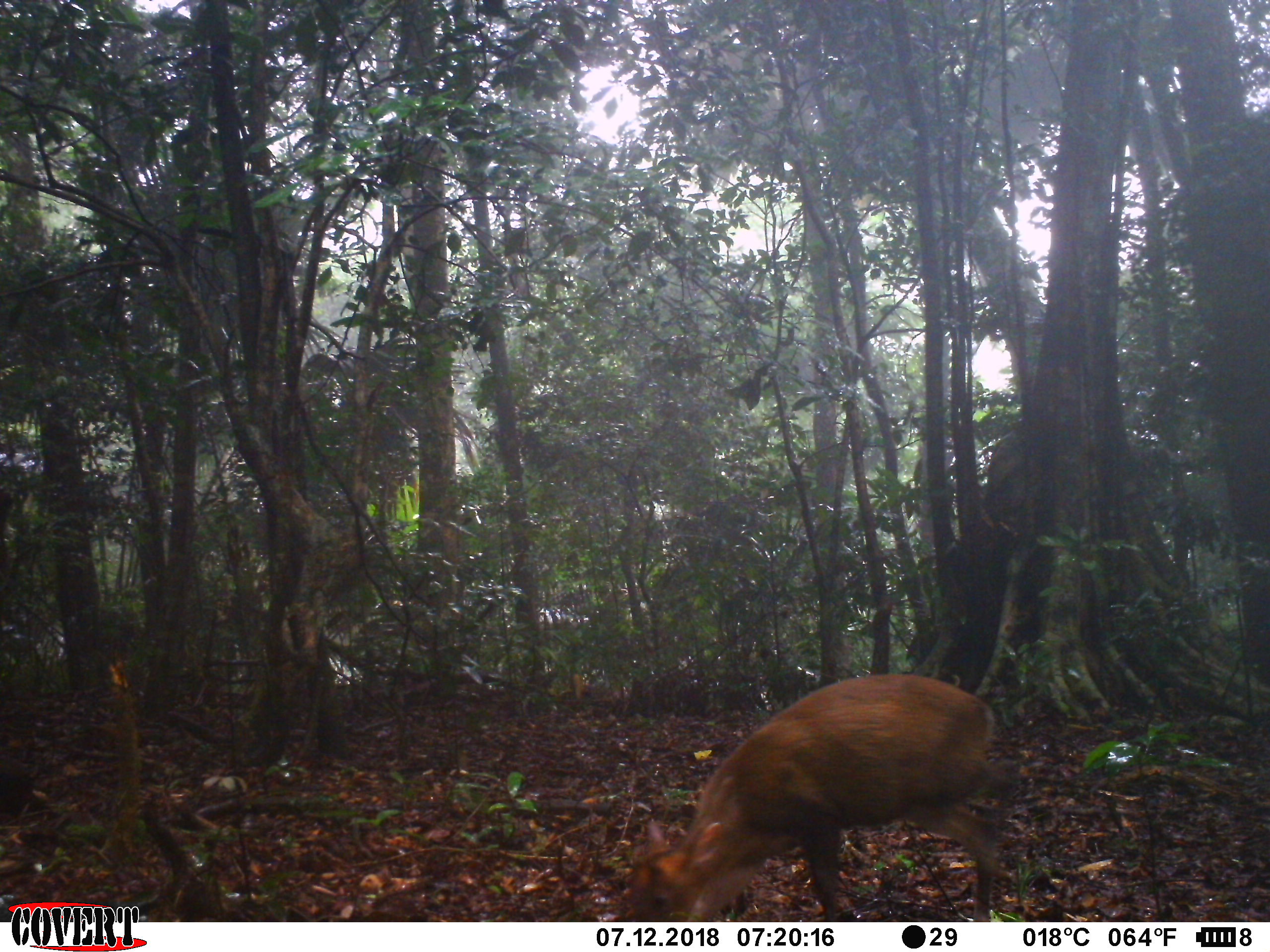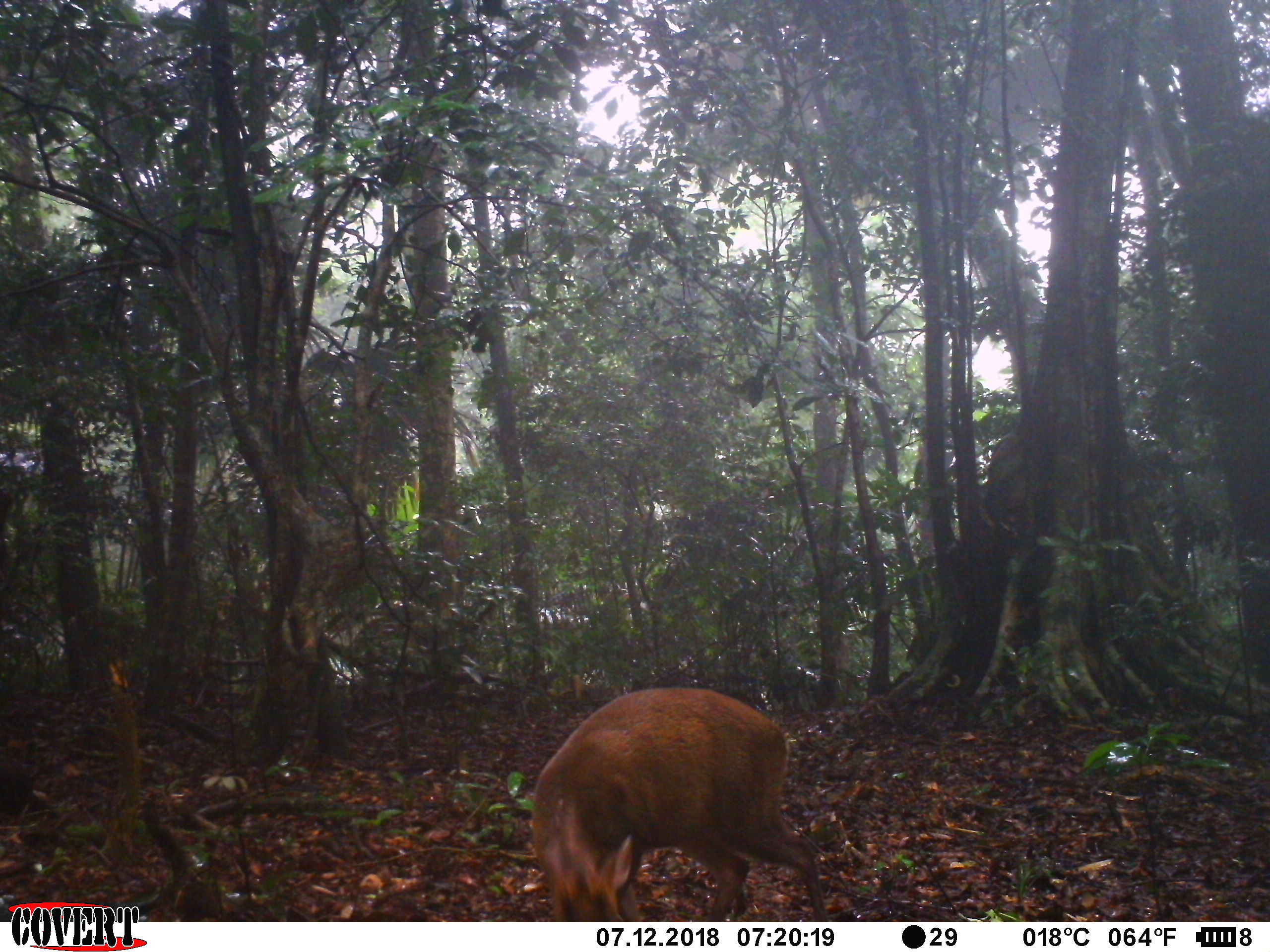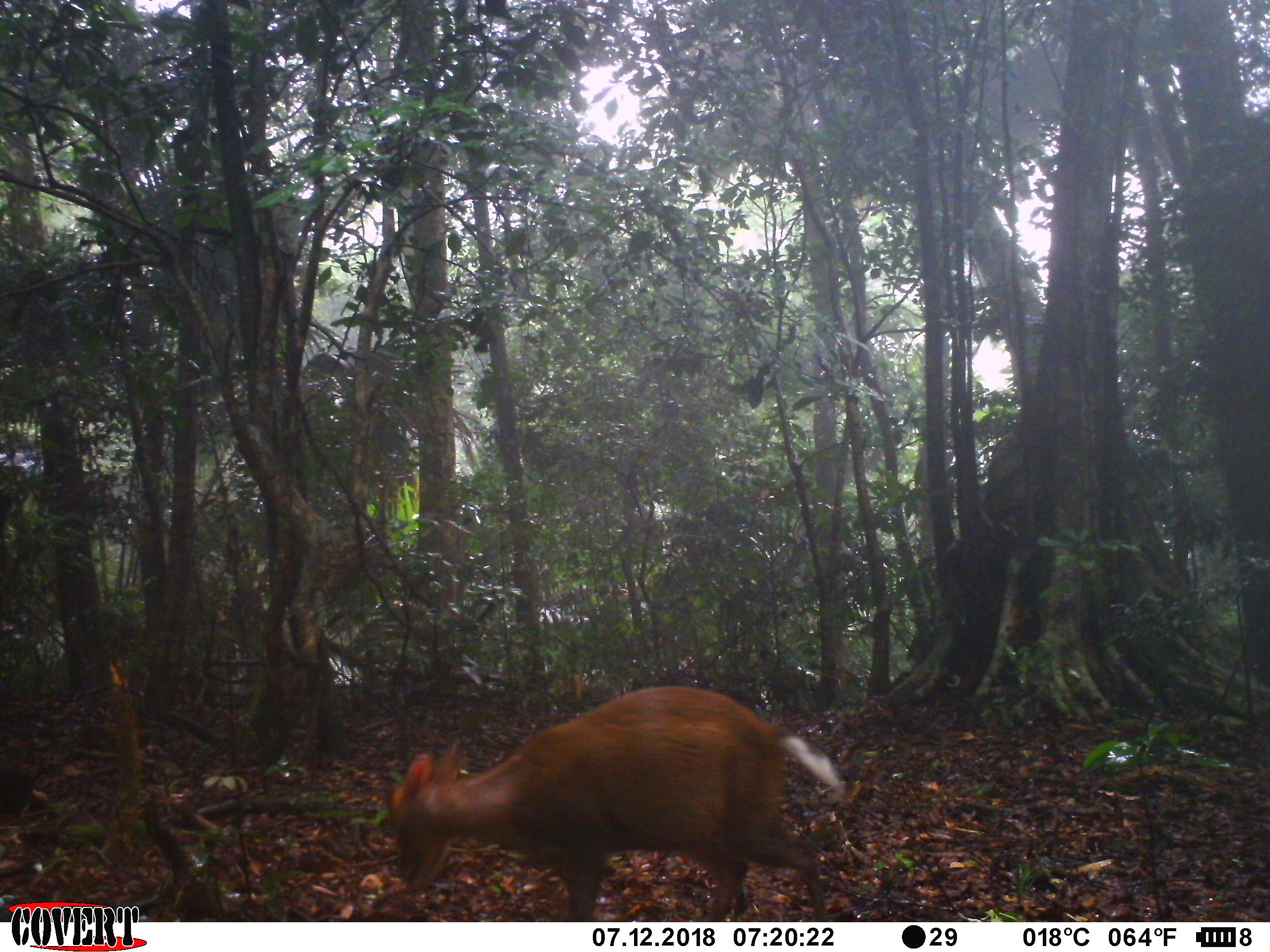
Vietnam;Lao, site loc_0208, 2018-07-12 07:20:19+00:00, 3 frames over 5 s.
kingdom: Animalia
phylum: Chordata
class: Mammalia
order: Artiodactyla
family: Cervidae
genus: Muntiacus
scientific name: Muntiacus rooseveltorum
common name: roosevelt's muntjac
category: roosevelts muntjac group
Roosevelts muntjac group (roosevelt's muntjac) (Muntiacus rooseveltorum). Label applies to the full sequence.